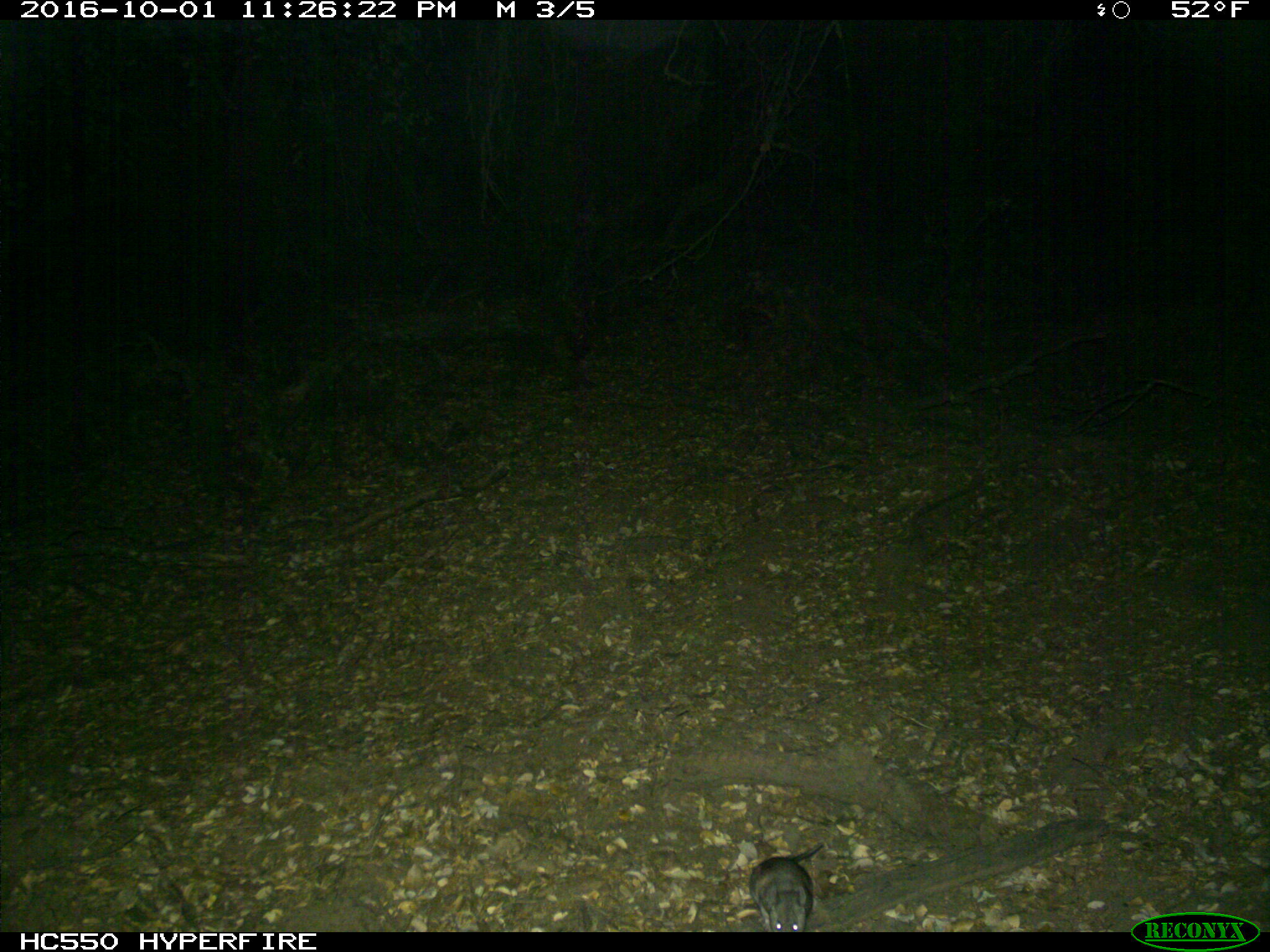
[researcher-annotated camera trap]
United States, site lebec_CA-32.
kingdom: Animalia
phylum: Chordata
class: Mammalia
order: Rodentia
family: Cricetidae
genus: Neotoma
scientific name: Neotoma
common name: pack rat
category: unidentified pack rat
Unidentified pack rat (pack rat) (Neotoma).